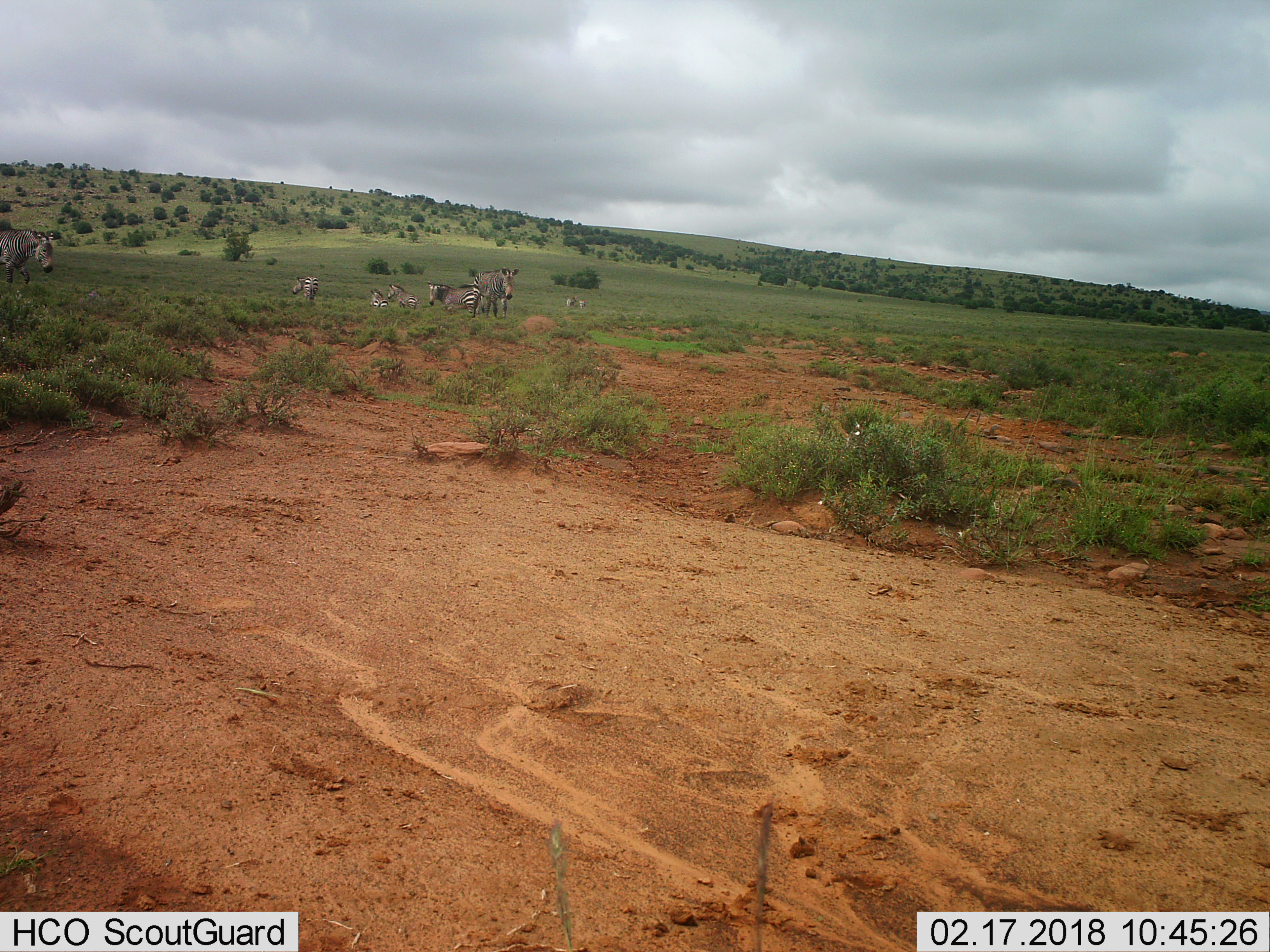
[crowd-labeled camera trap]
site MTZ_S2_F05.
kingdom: Animalia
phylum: Chordata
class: Mammalia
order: Perissodactyla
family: Equidae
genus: Equus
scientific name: Equus zebra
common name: mountain zebra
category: zebramountain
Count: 7.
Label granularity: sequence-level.